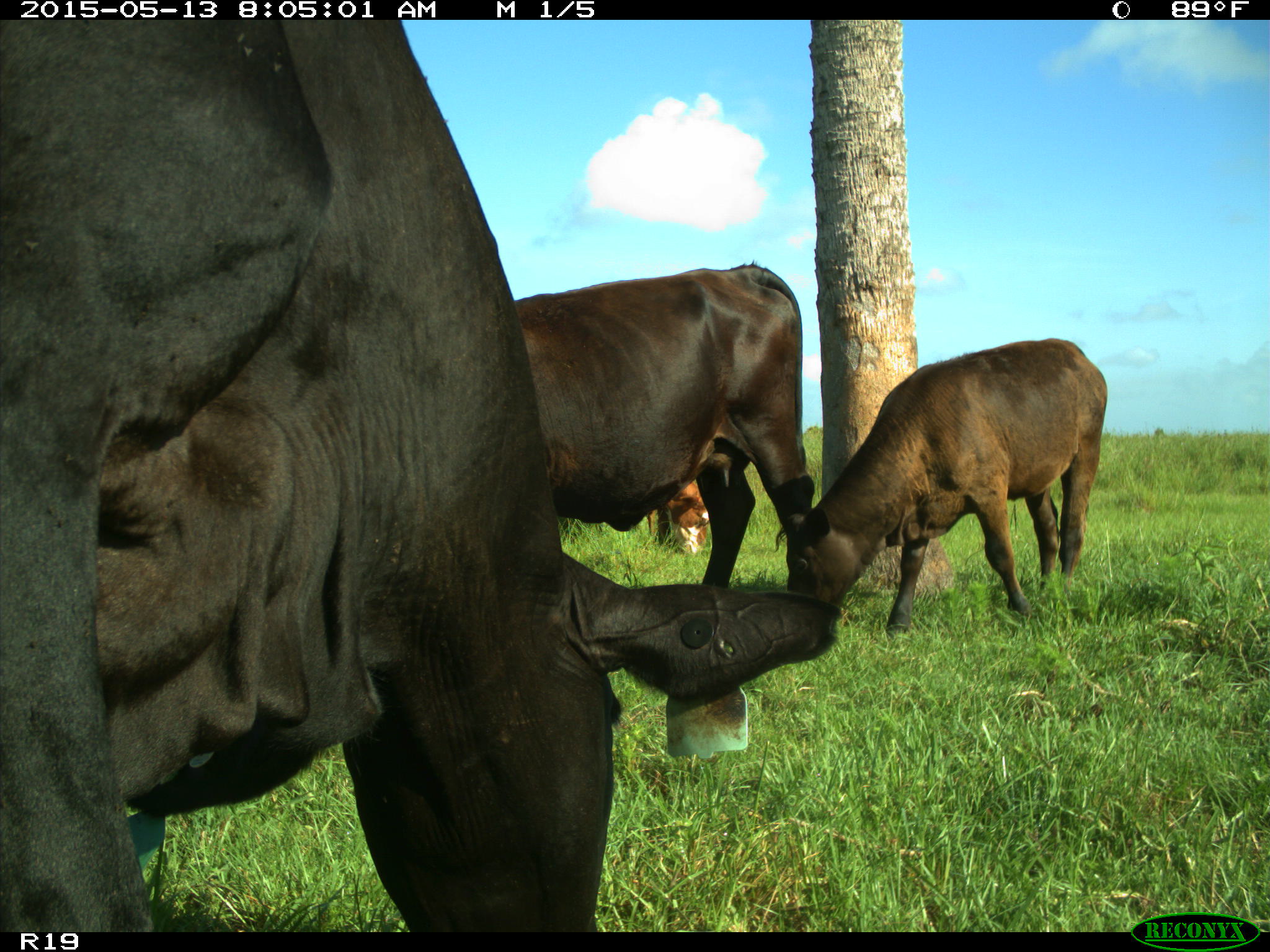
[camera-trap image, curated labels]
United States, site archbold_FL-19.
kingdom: Animalia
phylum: Chordata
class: Mammalia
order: Artiodactyla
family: Bovidae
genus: Bos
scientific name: Bos taurus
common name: domestic cow